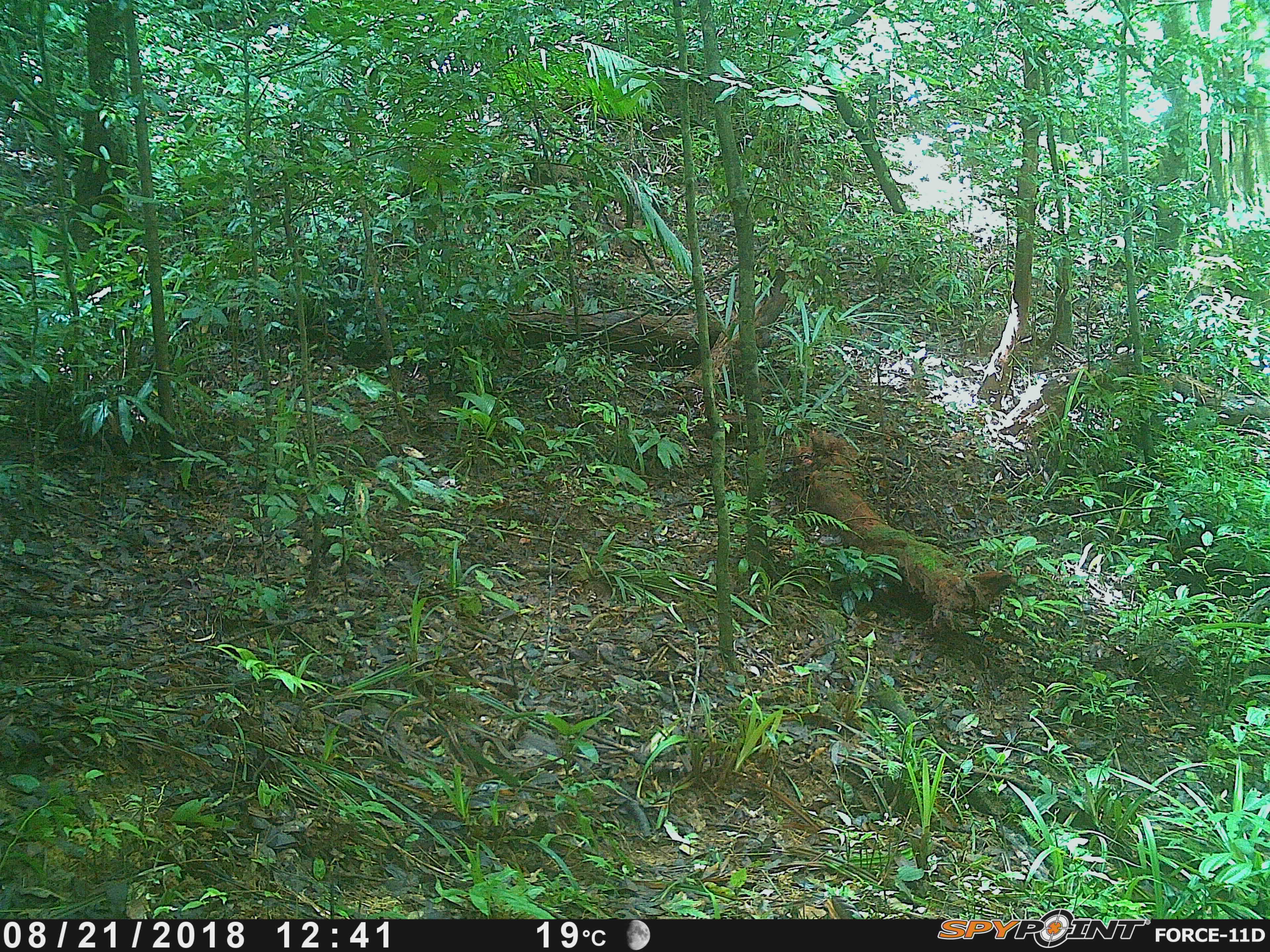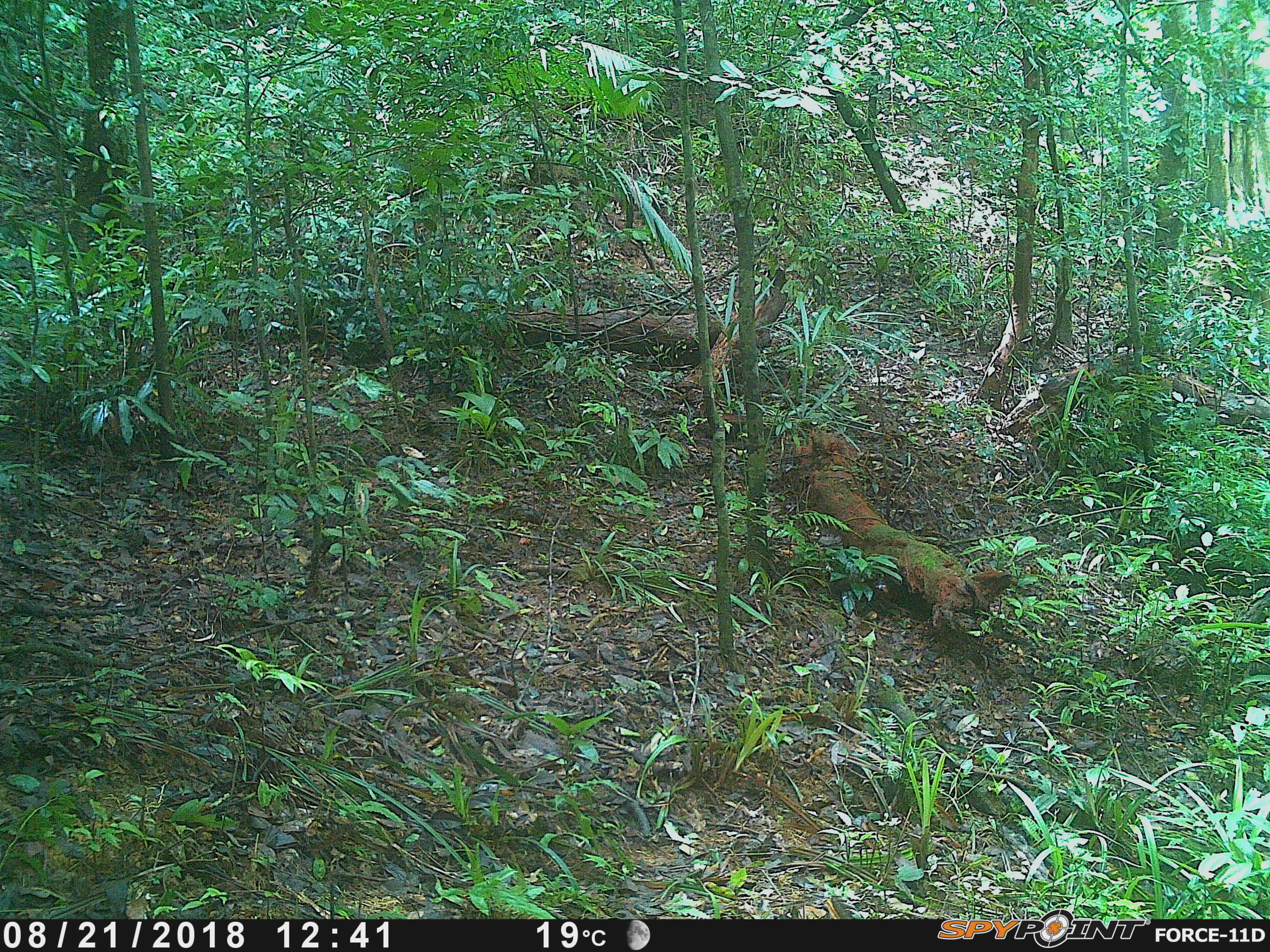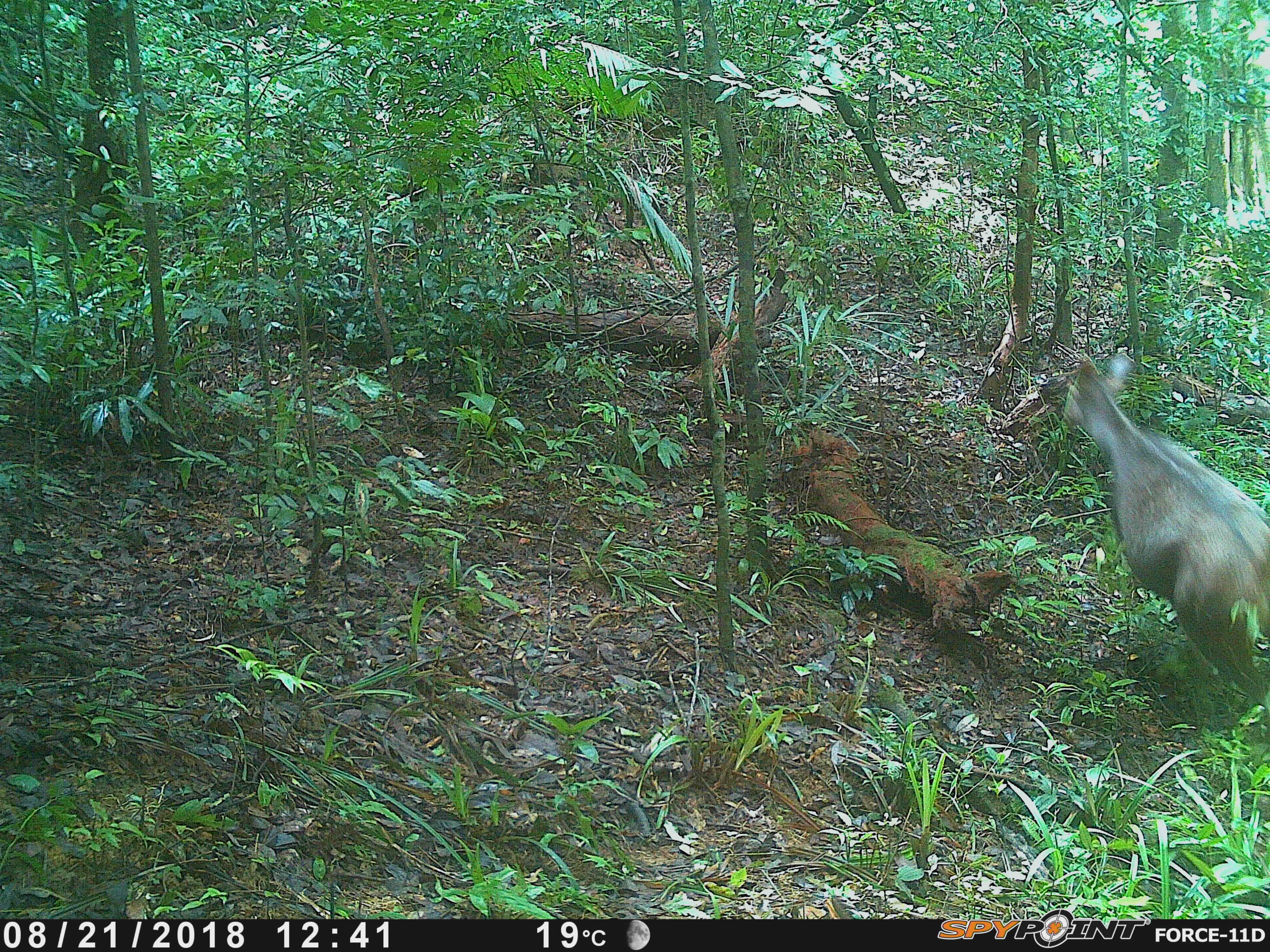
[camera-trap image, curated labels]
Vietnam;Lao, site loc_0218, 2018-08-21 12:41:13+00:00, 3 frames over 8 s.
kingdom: Animalia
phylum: Chordata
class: Mammalia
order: Artiodactyla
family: Cervidae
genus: Rusa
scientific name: Rusa unicolor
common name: sambar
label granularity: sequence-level